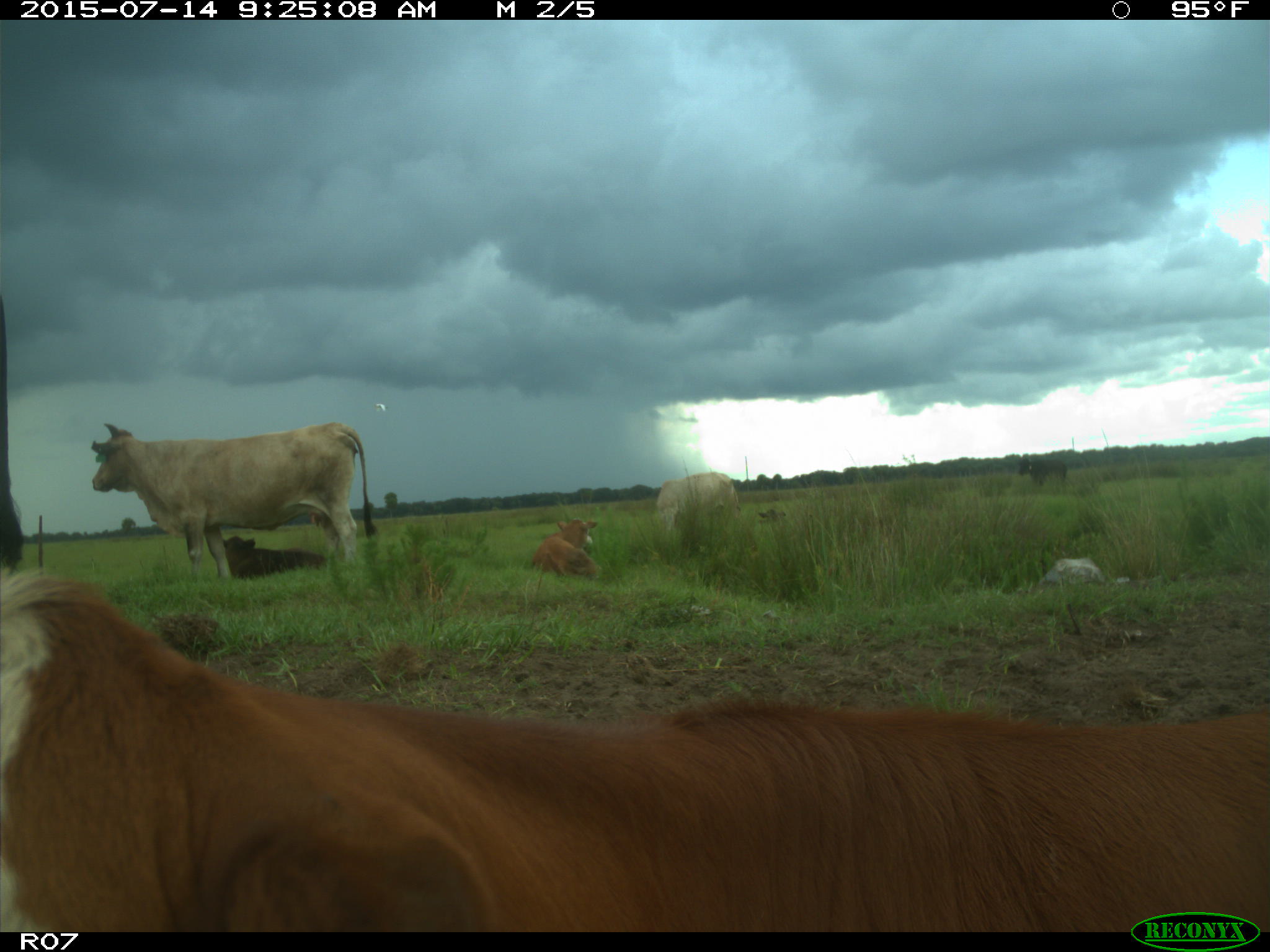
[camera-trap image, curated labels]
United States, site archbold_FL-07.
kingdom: Animalia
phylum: Chordata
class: Mammalia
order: Artiodactyla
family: Bovidae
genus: Bos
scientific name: Bos taurus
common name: domestic cow